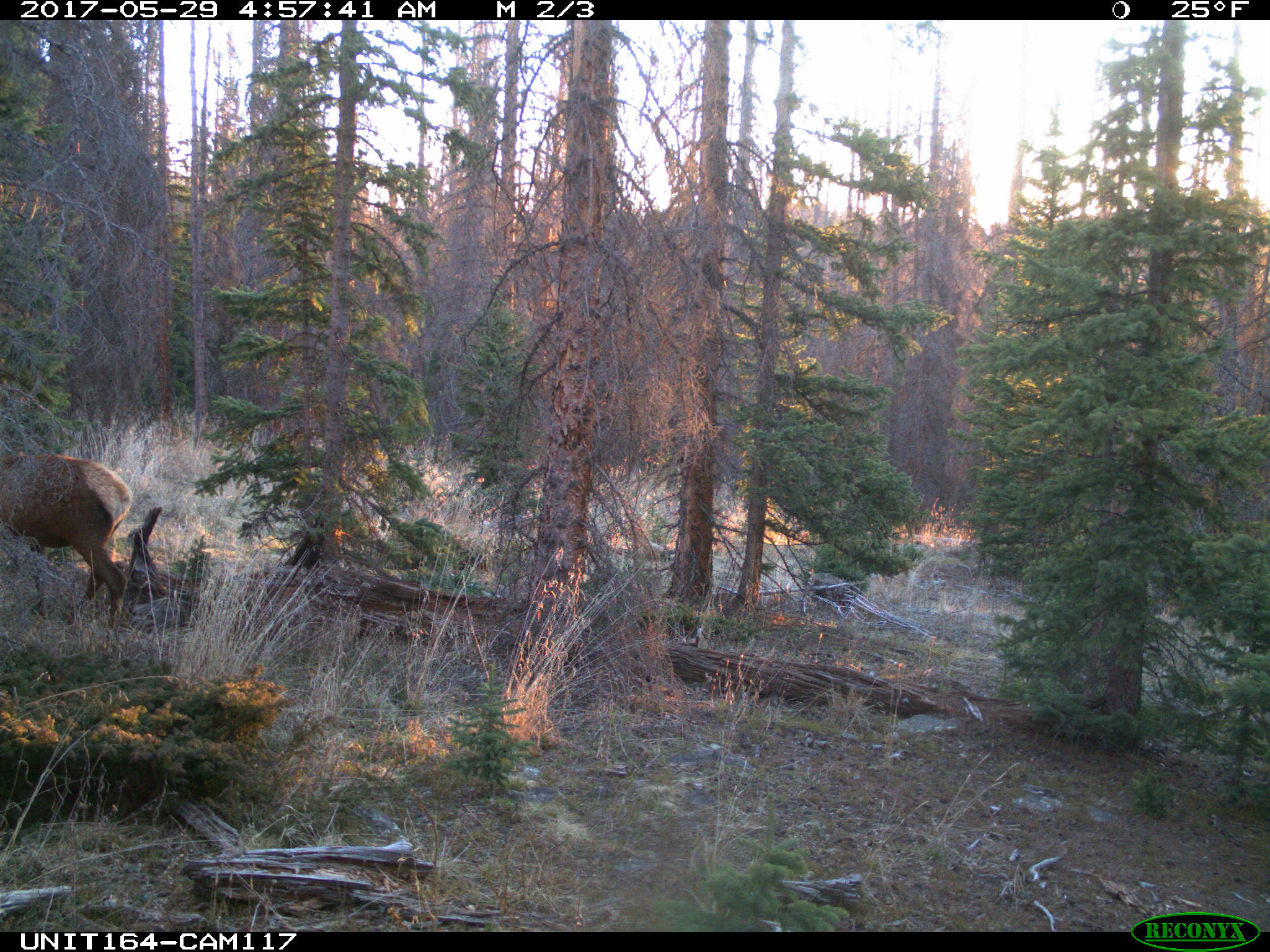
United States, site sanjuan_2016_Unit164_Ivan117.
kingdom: Animalia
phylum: Chordata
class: Mammalia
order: Artiodactyla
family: Cervidae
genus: Cervus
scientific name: Cervus elaphus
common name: red deer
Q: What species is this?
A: Cervus elaphus (red deer).